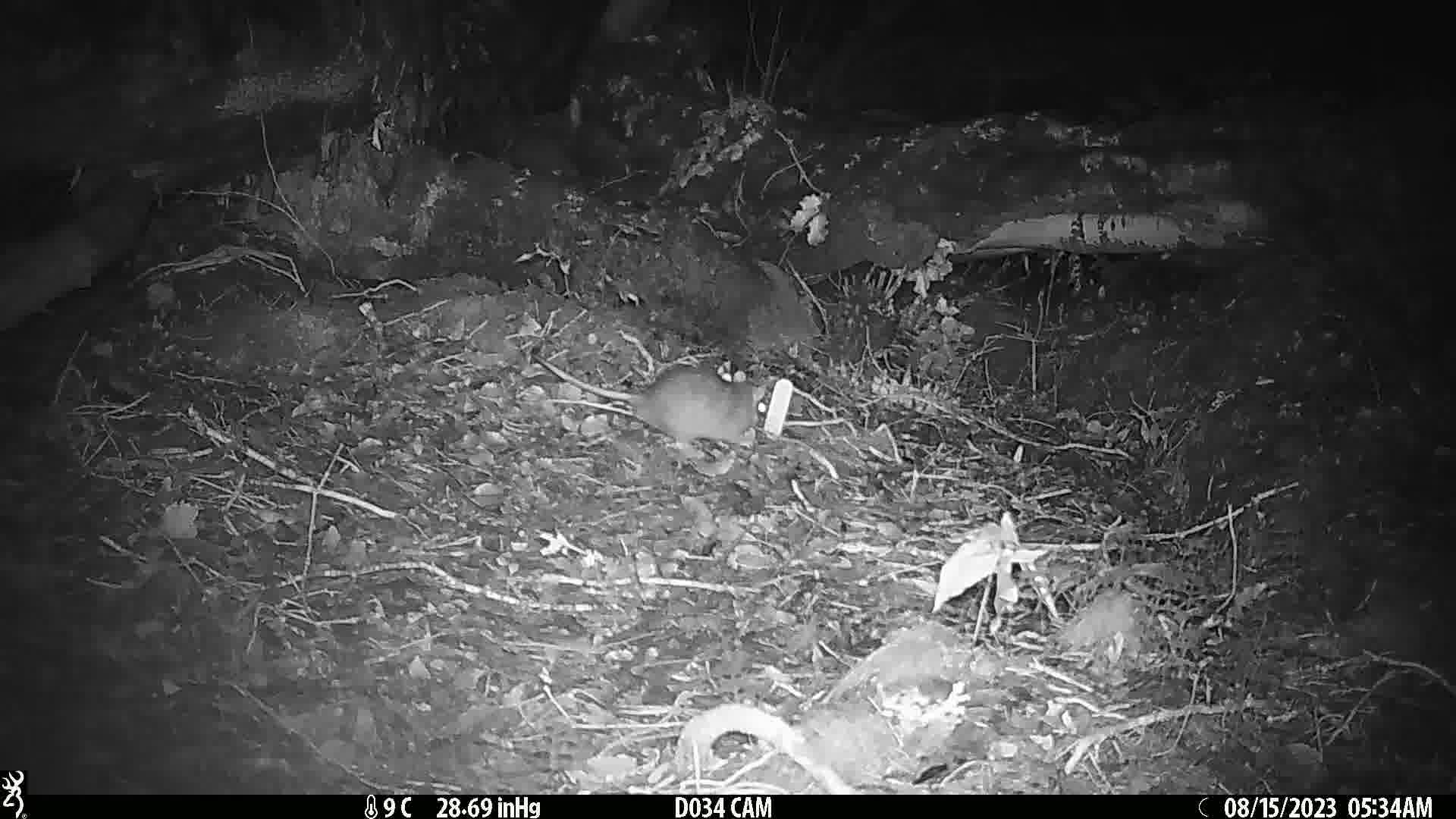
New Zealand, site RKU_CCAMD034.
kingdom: Animalia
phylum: Chordata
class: Mammalia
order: Rodentia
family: Muridae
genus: Rattus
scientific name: Rattus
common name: rat